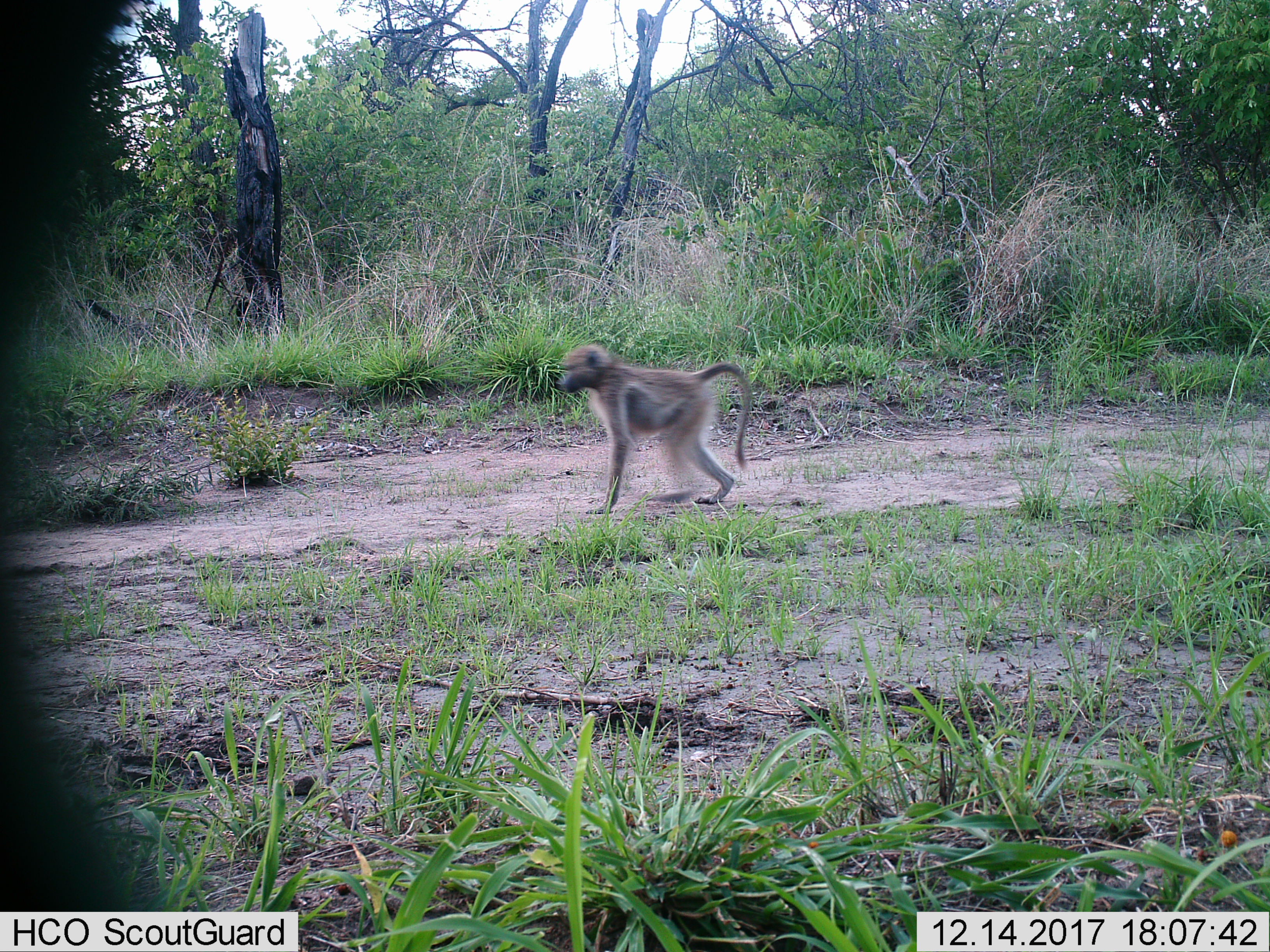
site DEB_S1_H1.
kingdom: Animalia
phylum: Chordata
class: Mammalia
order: Primates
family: Cercopithecidae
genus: Papio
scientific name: Papio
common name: baboon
Baboon (Papio), count 1. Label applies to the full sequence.